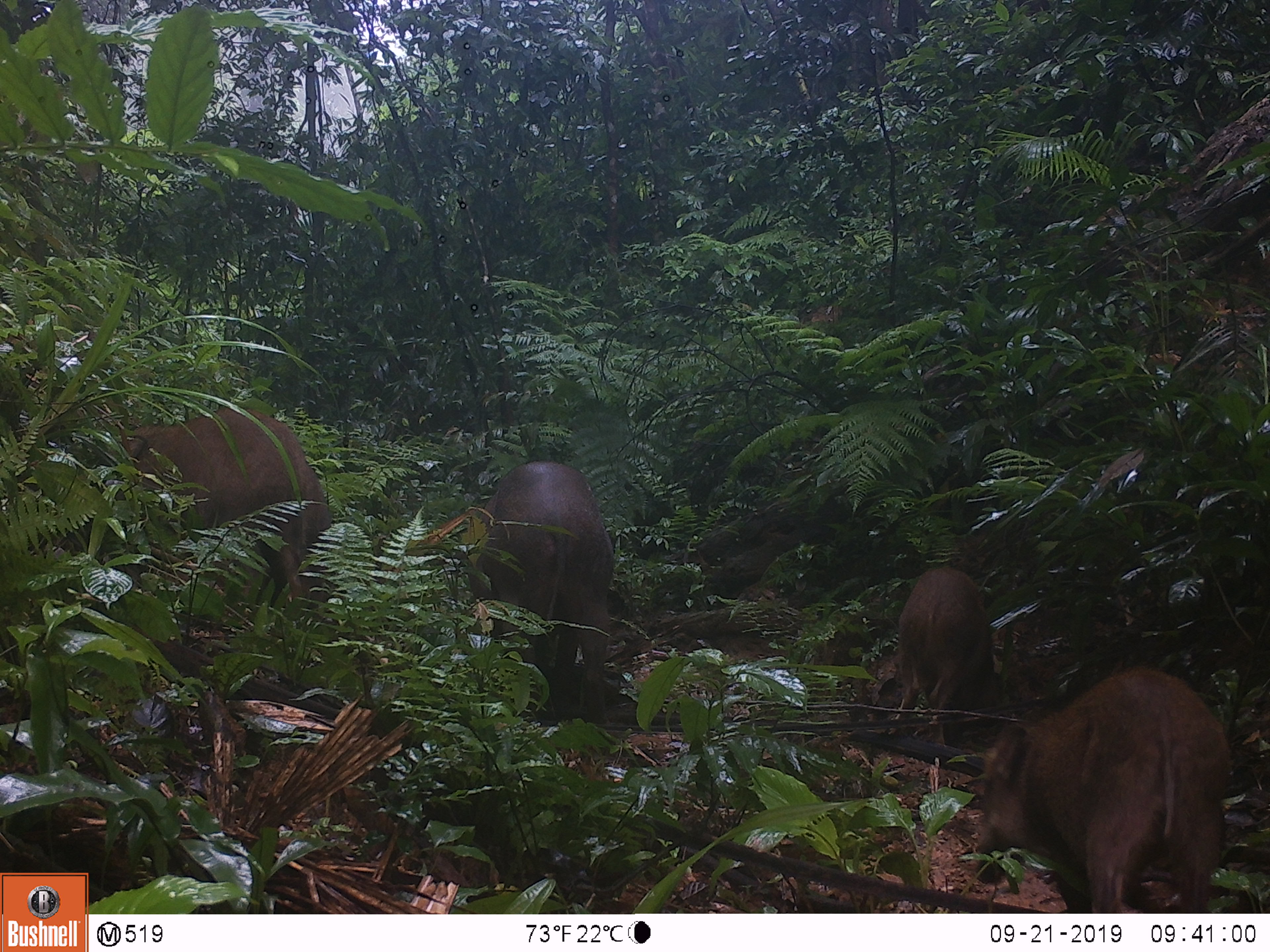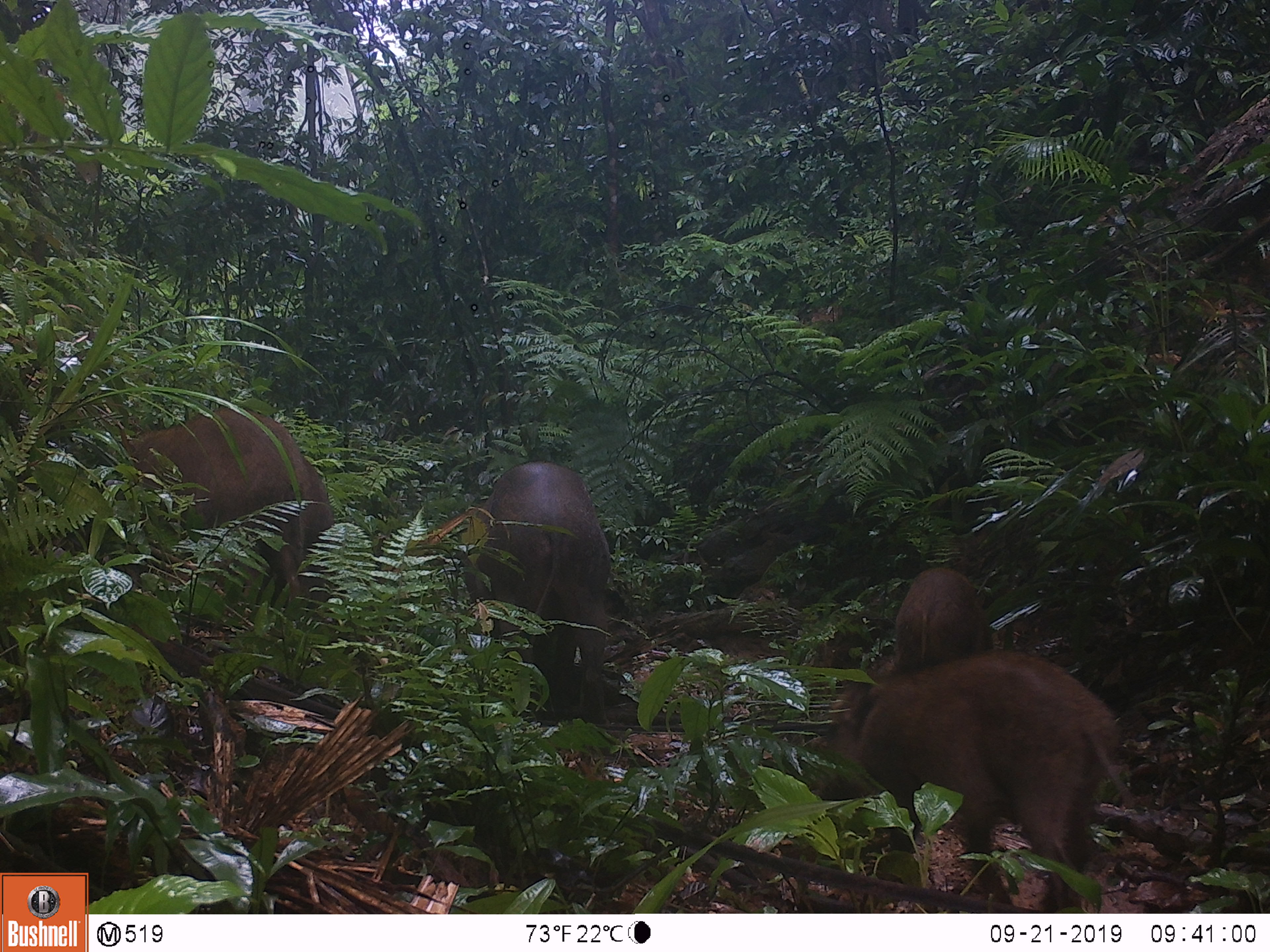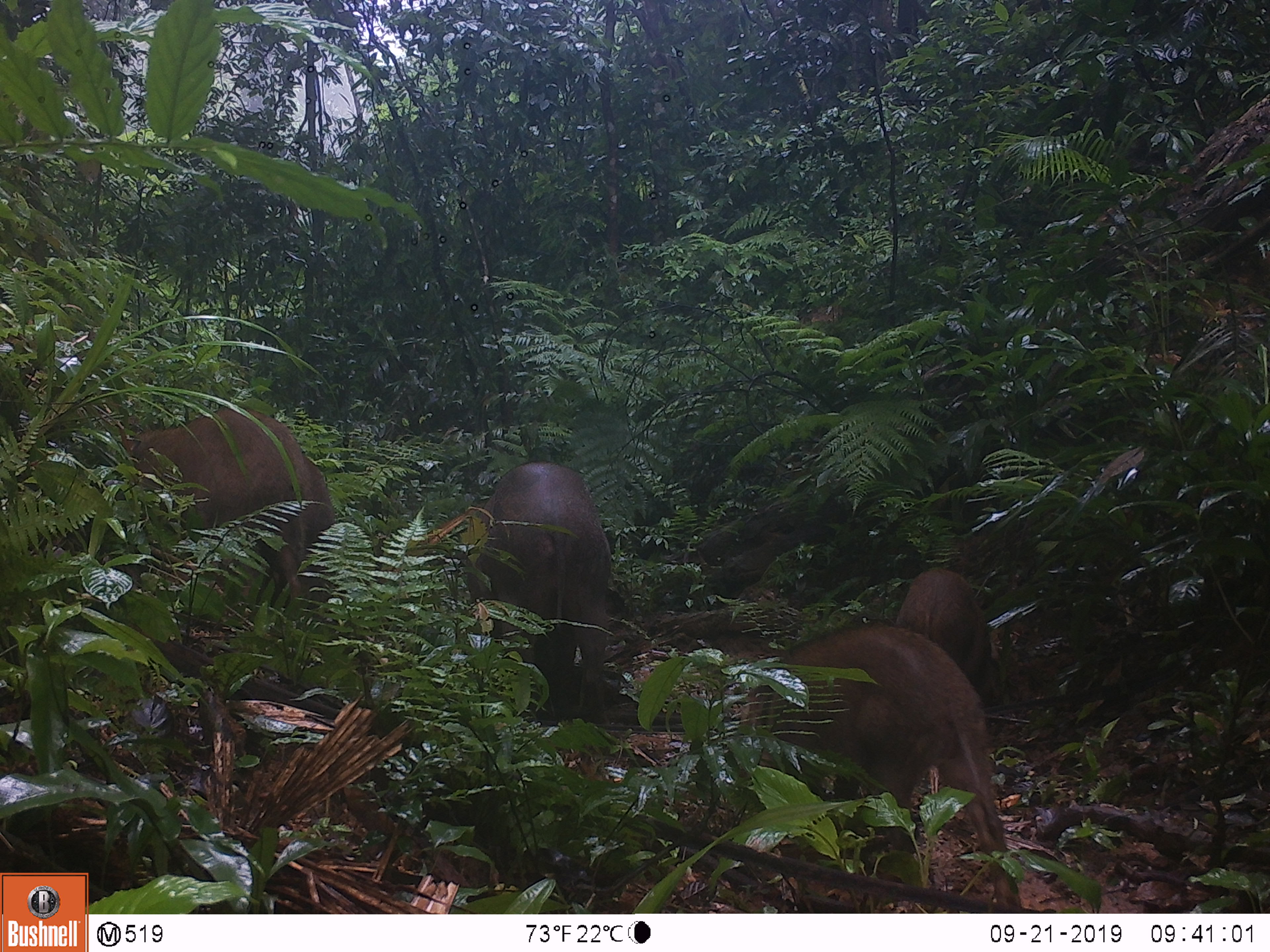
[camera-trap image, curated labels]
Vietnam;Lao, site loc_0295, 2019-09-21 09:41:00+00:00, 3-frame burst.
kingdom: Animalia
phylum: Chordata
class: Mammalia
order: Artiodactyla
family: Suidae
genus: Sus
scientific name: Sus scrofa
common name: eurasian wild pig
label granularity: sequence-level